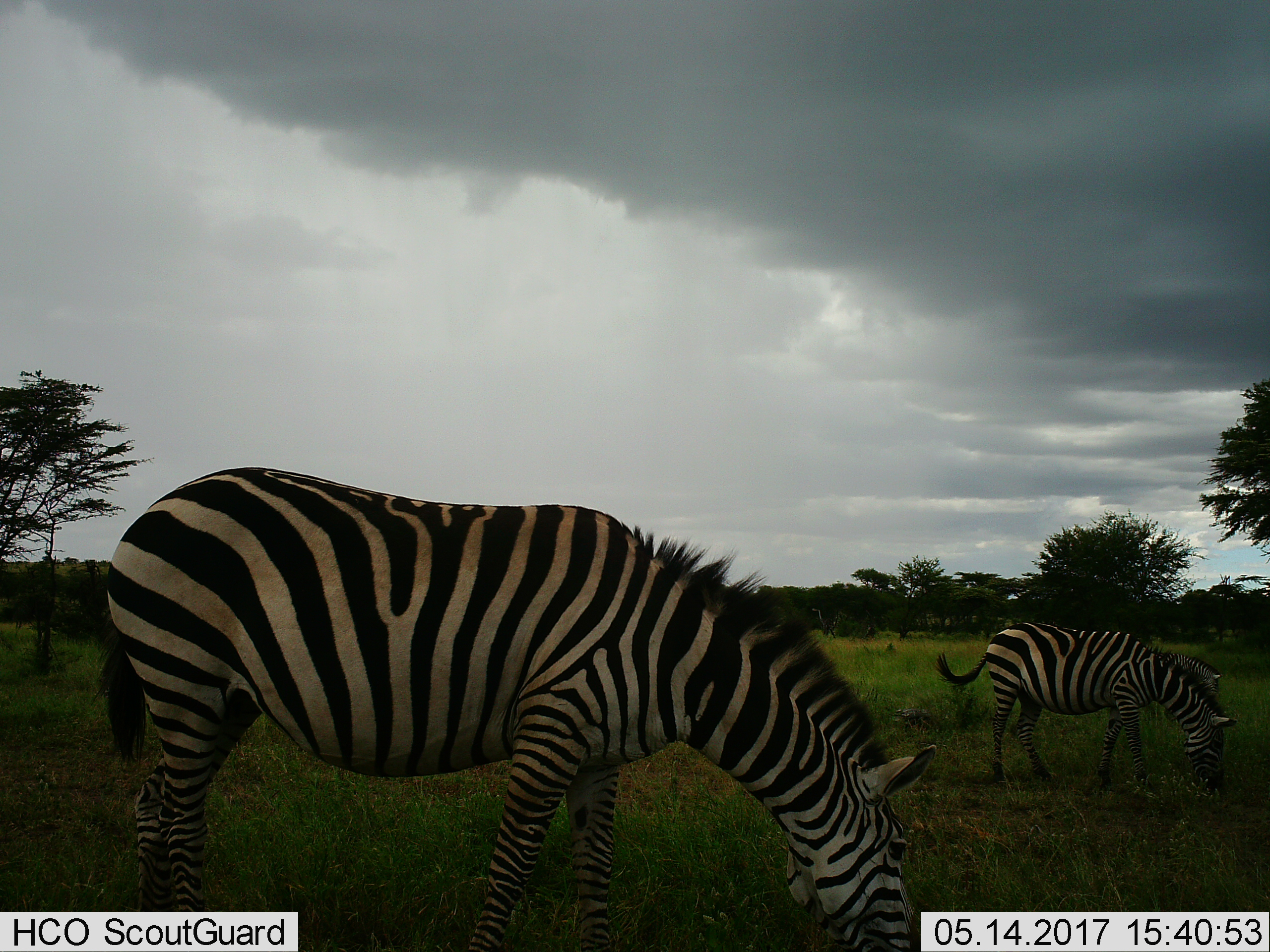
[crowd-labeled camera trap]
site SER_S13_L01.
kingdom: Animalia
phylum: Chordata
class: Mammalia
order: Perissodactyla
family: Equidae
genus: Equus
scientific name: Equus quagga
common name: plains zebra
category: zebraplains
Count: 3.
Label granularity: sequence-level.